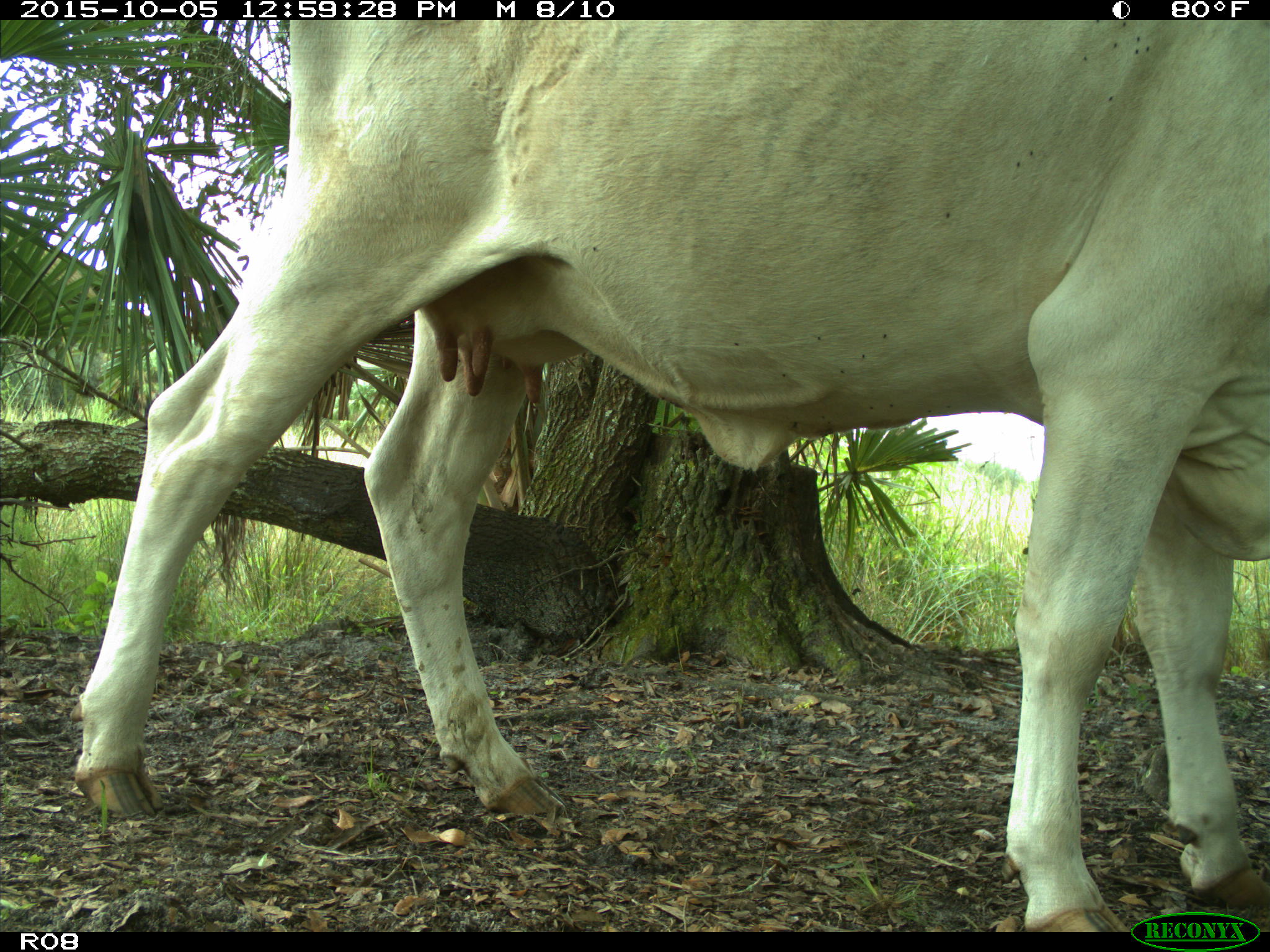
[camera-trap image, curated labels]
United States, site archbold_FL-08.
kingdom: Animalia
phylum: Chordata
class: Mammalia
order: Artiodactyla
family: Bovidae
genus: Bos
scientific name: Bos taurus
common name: domestic cow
Bos taurus (domestic cow).